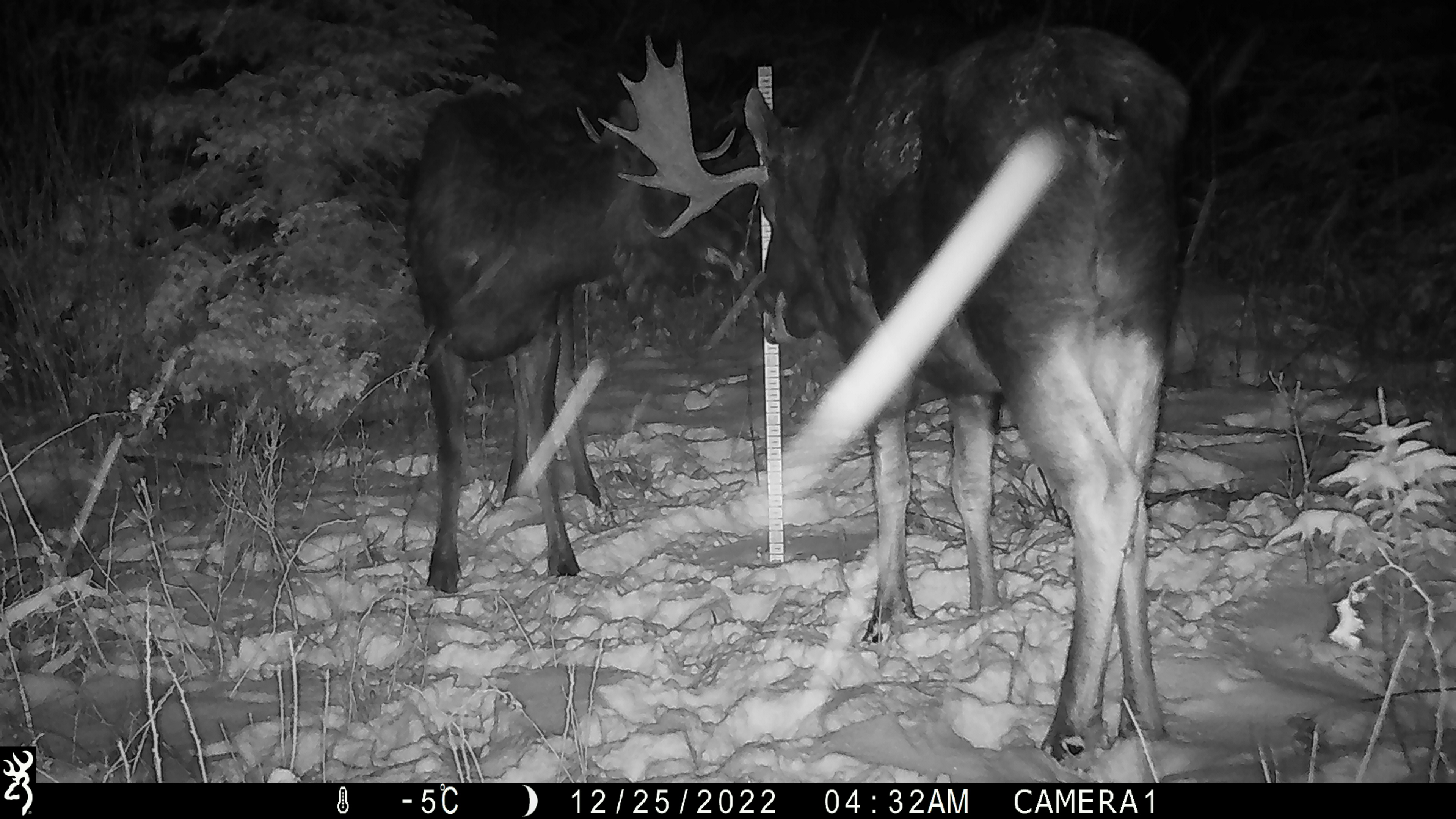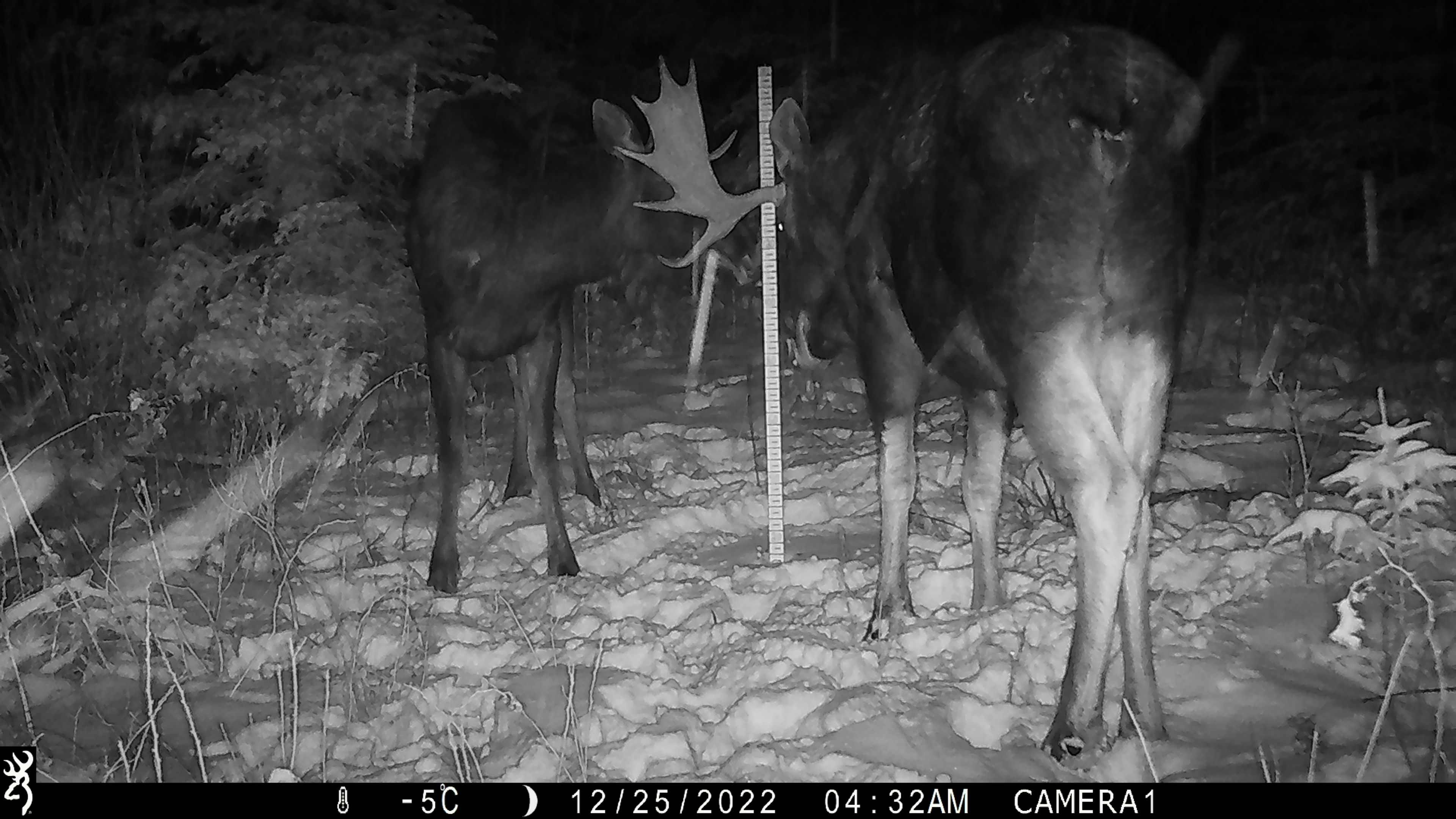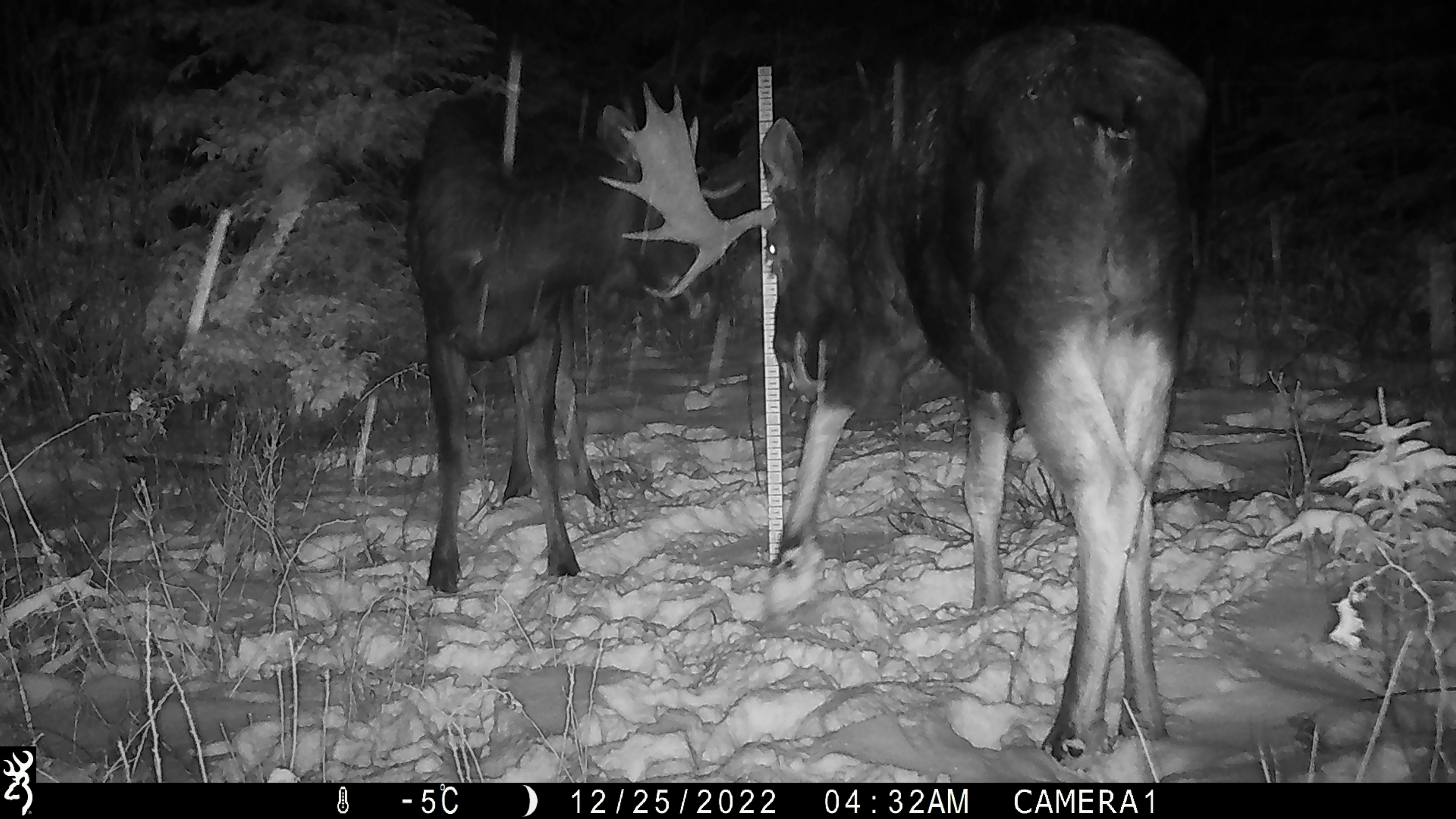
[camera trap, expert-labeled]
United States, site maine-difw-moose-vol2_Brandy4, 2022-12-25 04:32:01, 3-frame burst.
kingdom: Animalia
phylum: Chordata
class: Mammalia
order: Artiodactyla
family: Cervidae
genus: Alces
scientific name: Alces alces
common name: moose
Moose (Alces alces).